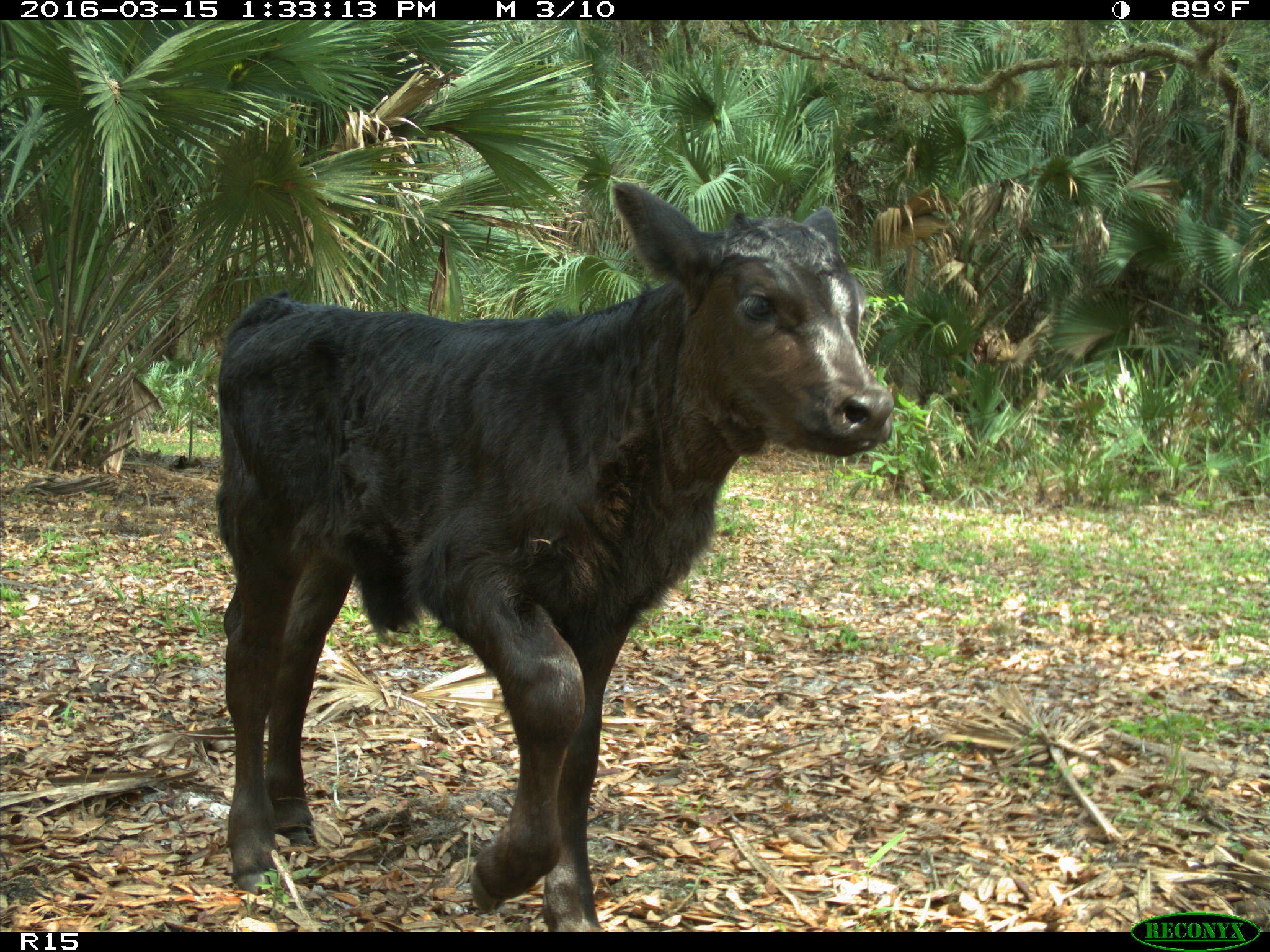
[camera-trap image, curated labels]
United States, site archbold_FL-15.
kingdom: Animalia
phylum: Chordata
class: Mammalia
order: Artiodactyla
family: Bovidae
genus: Bos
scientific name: Bos taurus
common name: domestic cow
Bos taurus (domestic cow).